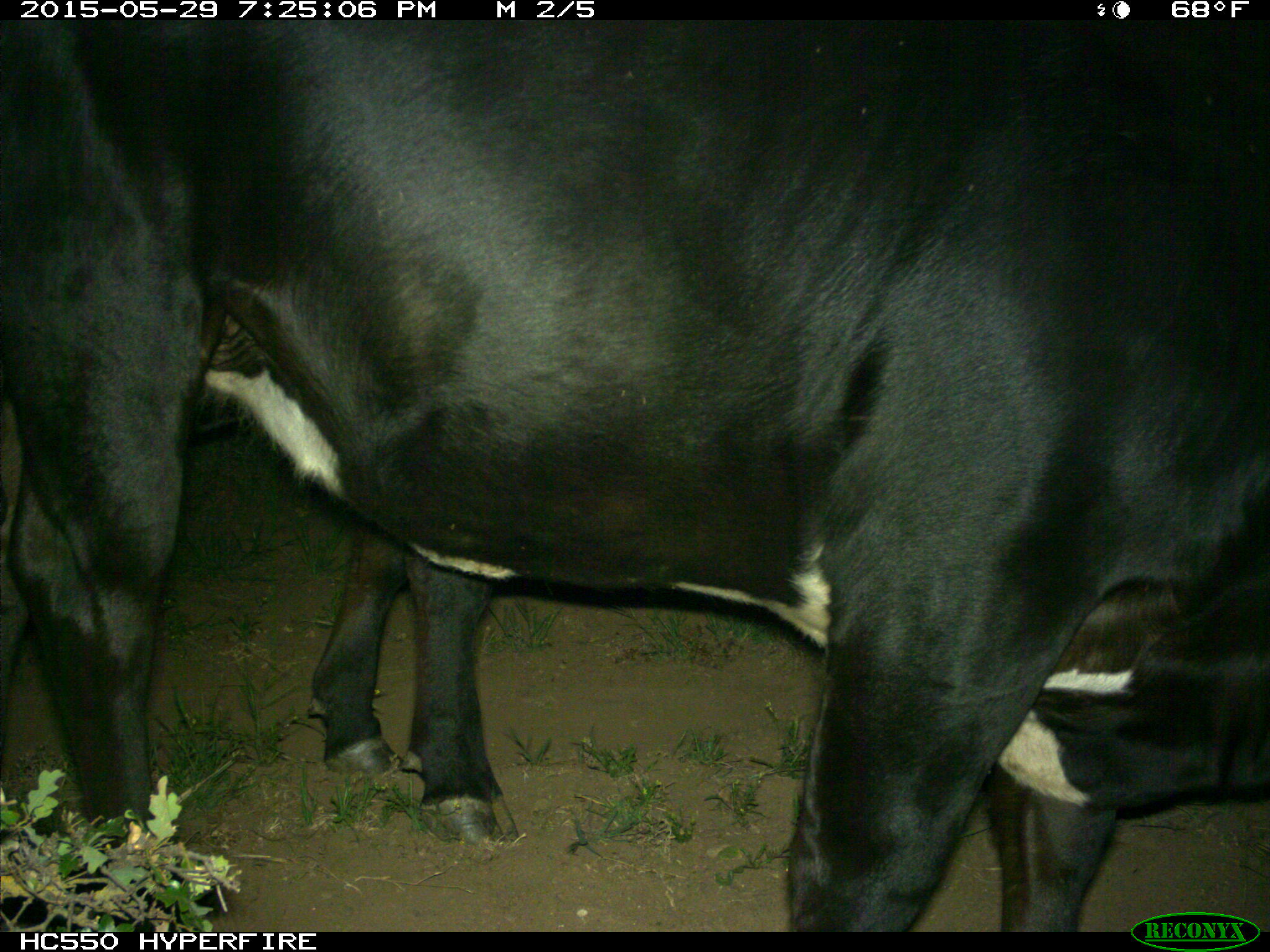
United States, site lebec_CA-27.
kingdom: Animalia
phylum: Chordata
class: Mammalia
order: Artiodactyla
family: Bovidae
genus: Bos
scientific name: Bos taurus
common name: domestic cow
Bos taurus (domestic cow).